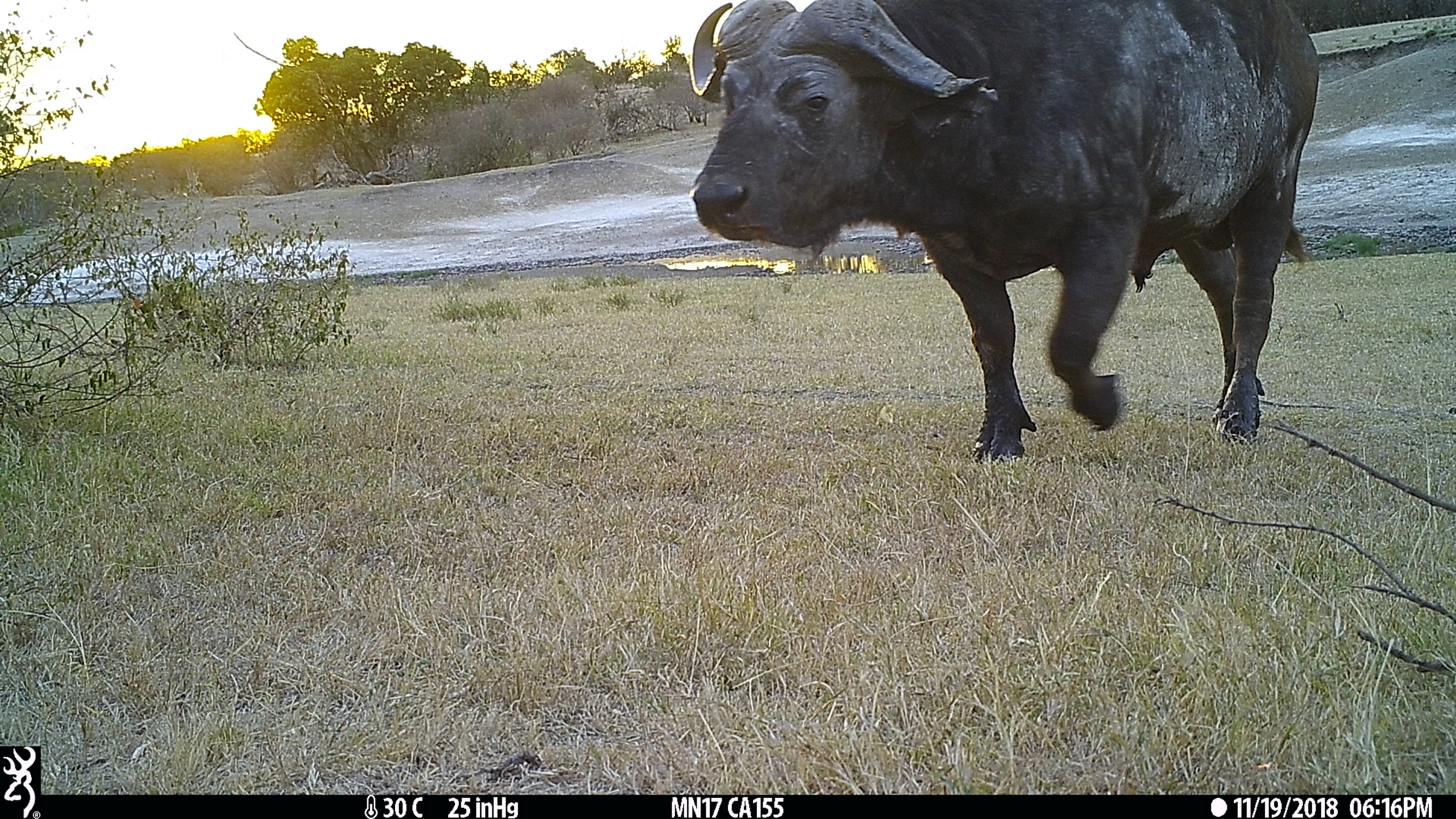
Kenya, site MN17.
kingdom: Animalia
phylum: Chordata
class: Mammalia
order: Artiodactyla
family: Bovidae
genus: Syncerus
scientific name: Syncerus caffer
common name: buffalo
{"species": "buffalo (Syncerus caffer)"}